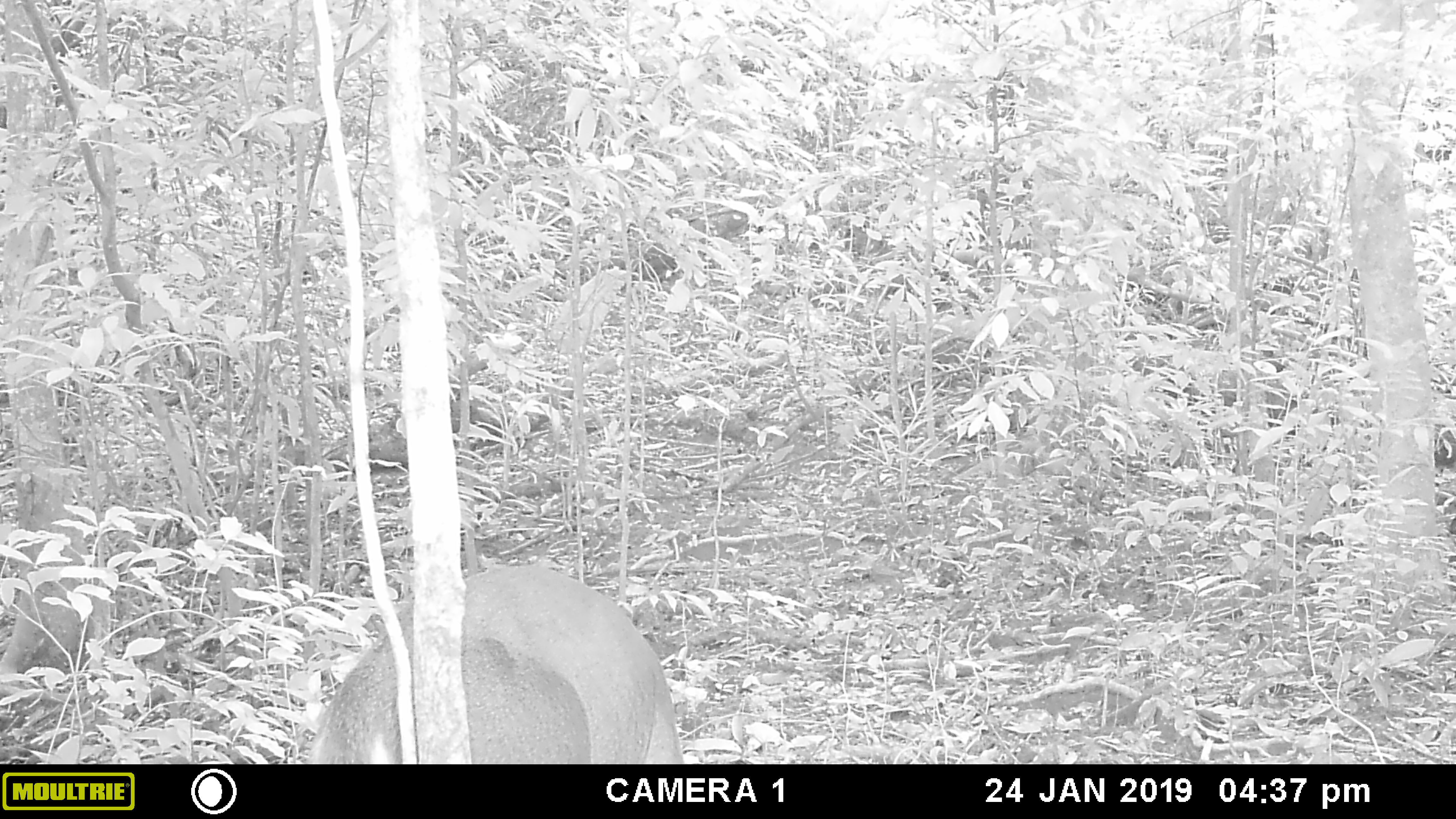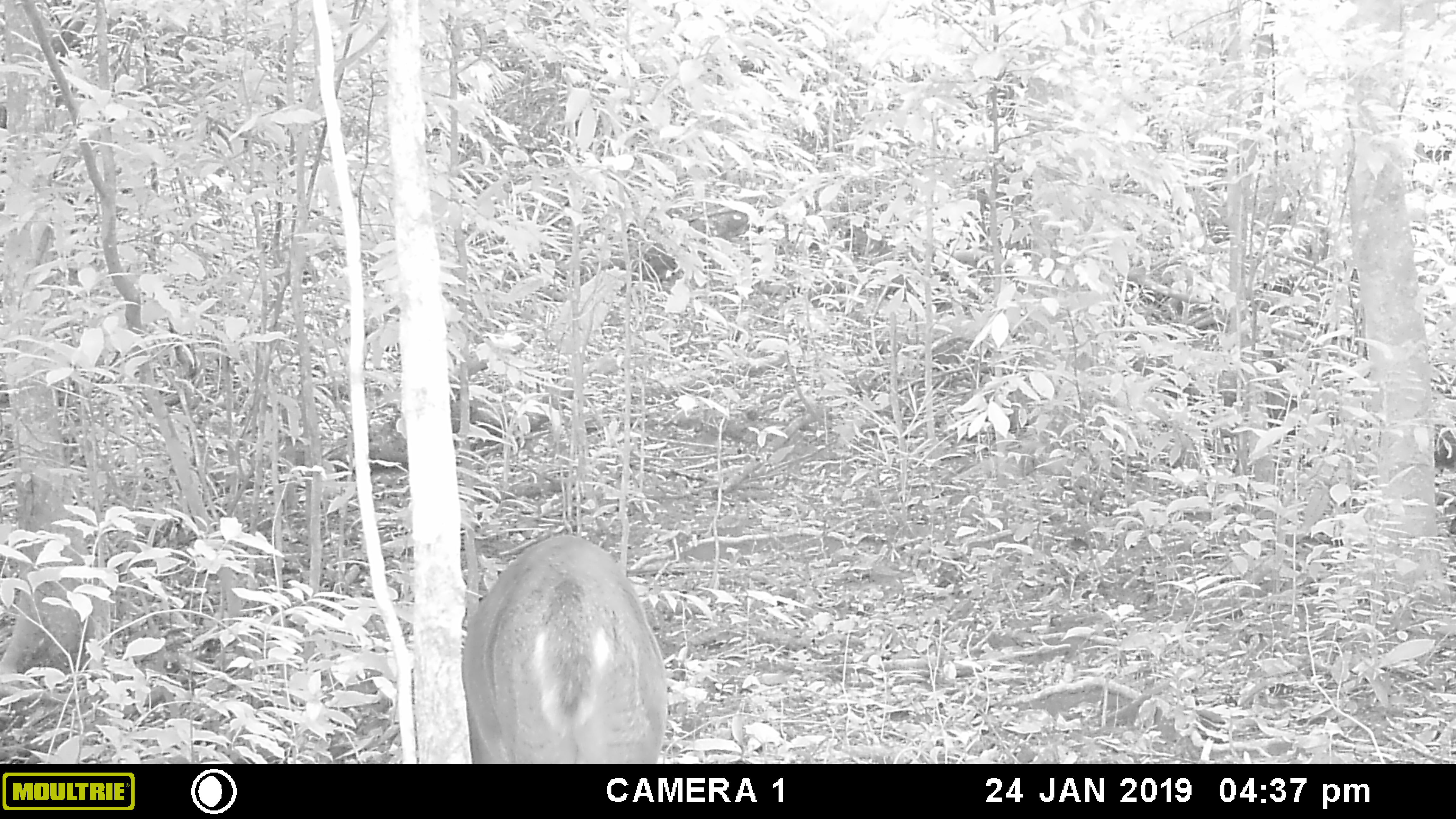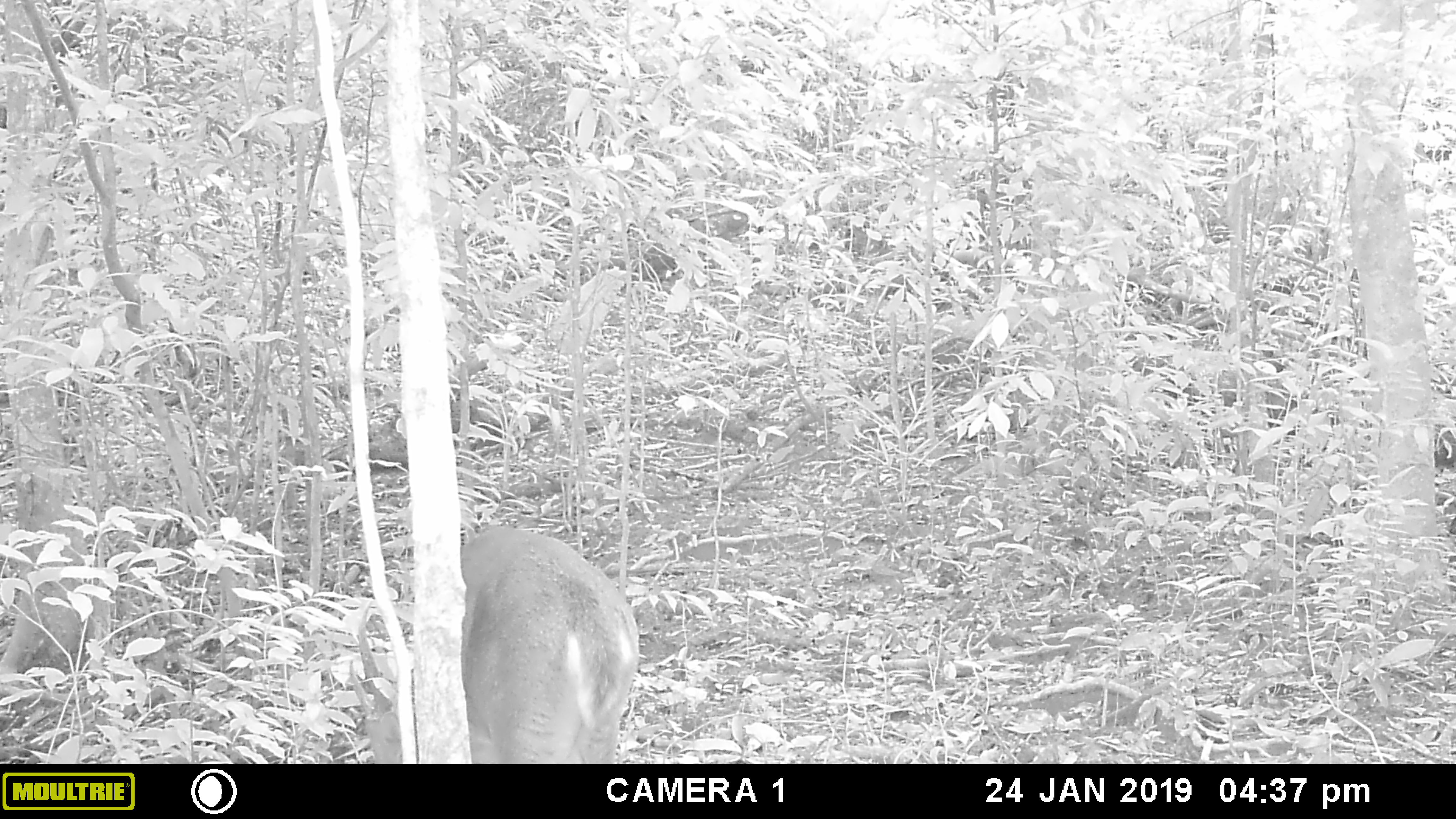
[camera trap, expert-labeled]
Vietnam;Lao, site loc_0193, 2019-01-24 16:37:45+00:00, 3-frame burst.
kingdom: Animalia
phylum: Chordata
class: Mammalia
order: Artiodactyla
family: Cervidae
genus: Muntiacus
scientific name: Muntiacus vuquangensis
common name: large-antlered muntjac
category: large antlered muntjac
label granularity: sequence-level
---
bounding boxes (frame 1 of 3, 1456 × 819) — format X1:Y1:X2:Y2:
large antlered muntjac: 305:562:681:764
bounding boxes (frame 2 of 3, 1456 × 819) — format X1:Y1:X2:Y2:
large antlered muntjac: 459:532:668:764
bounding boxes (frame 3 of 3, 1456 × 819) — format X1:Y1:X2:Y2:
large antlered muntjac: 344:521:640:764